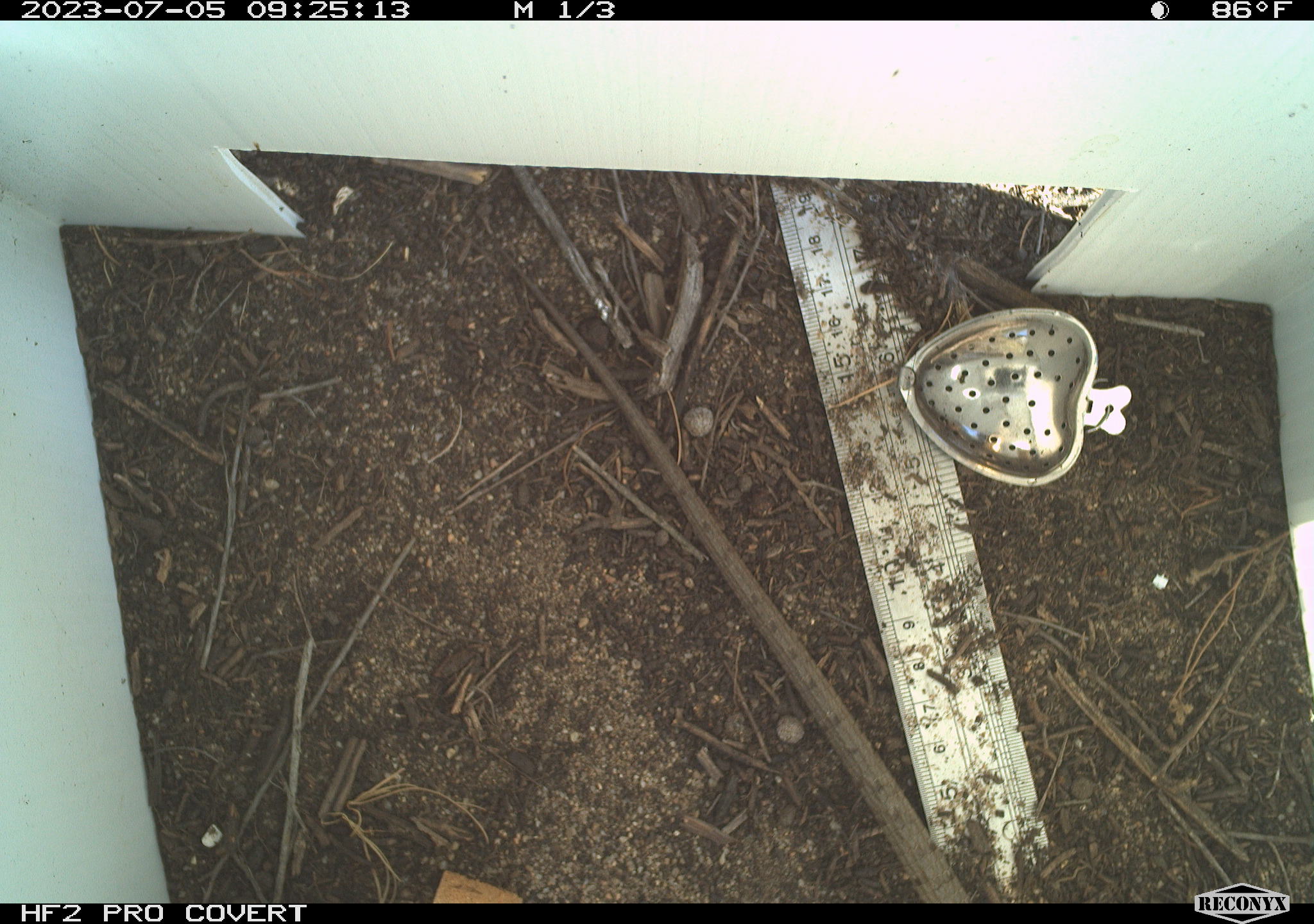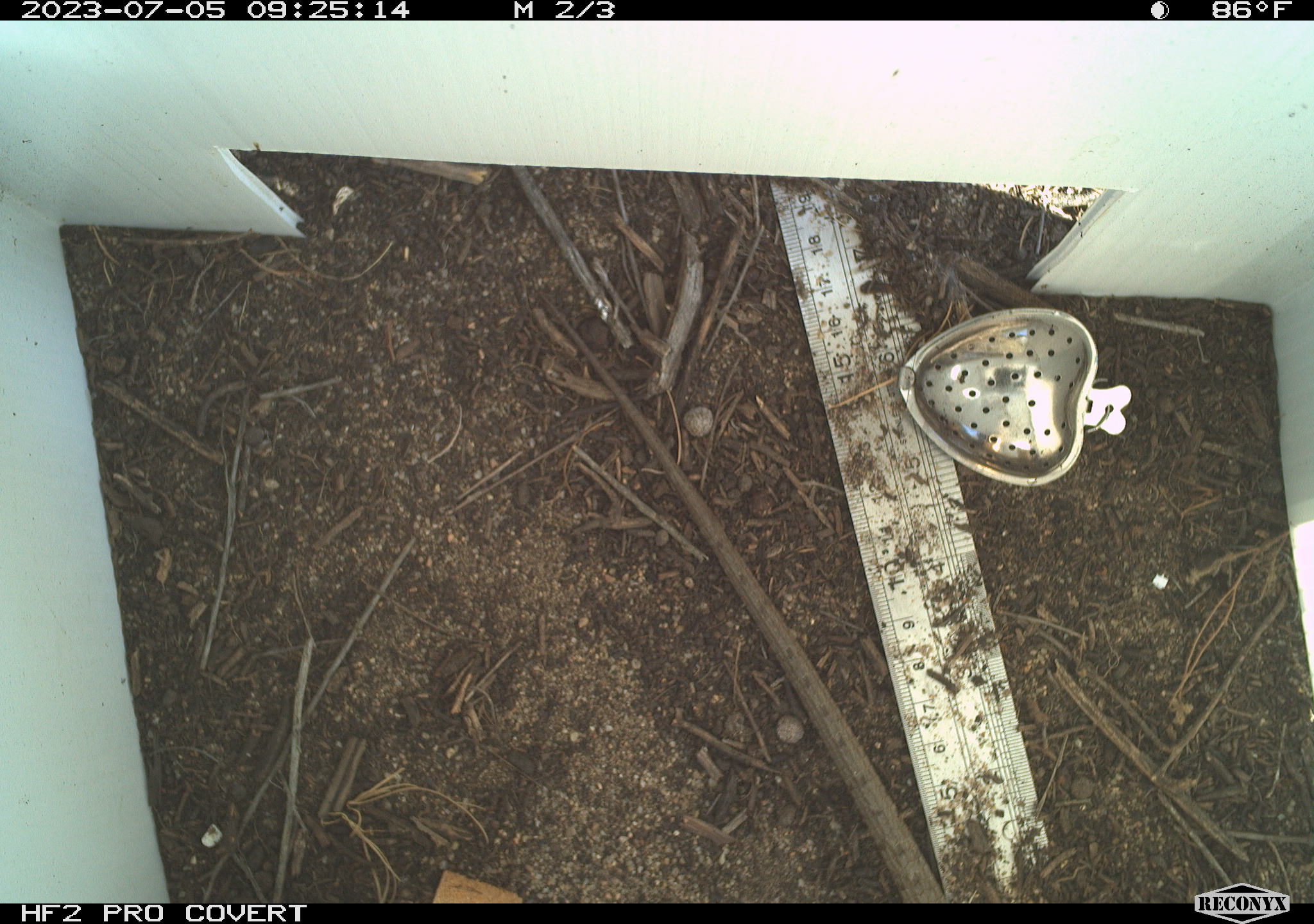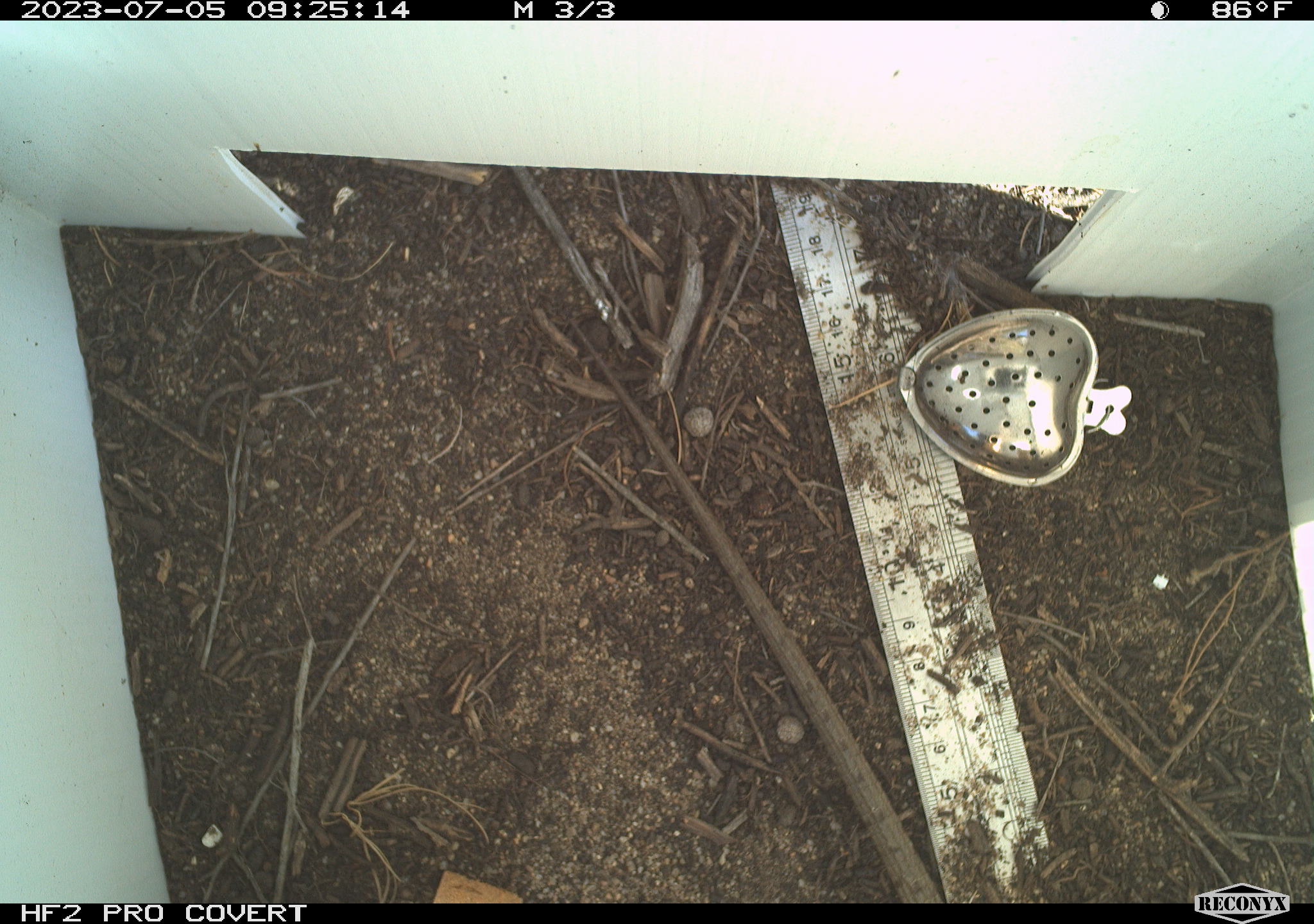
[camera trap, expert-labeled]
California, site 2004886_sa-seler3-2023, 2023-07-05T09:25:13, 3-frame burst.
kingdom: Animalia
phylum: Chordata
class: Reptilia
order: Squamata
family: Anguidae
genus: Elgaria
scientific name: Elgaria multicarinata webbii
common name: san diego alligator lizard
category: woodland alligator lizard